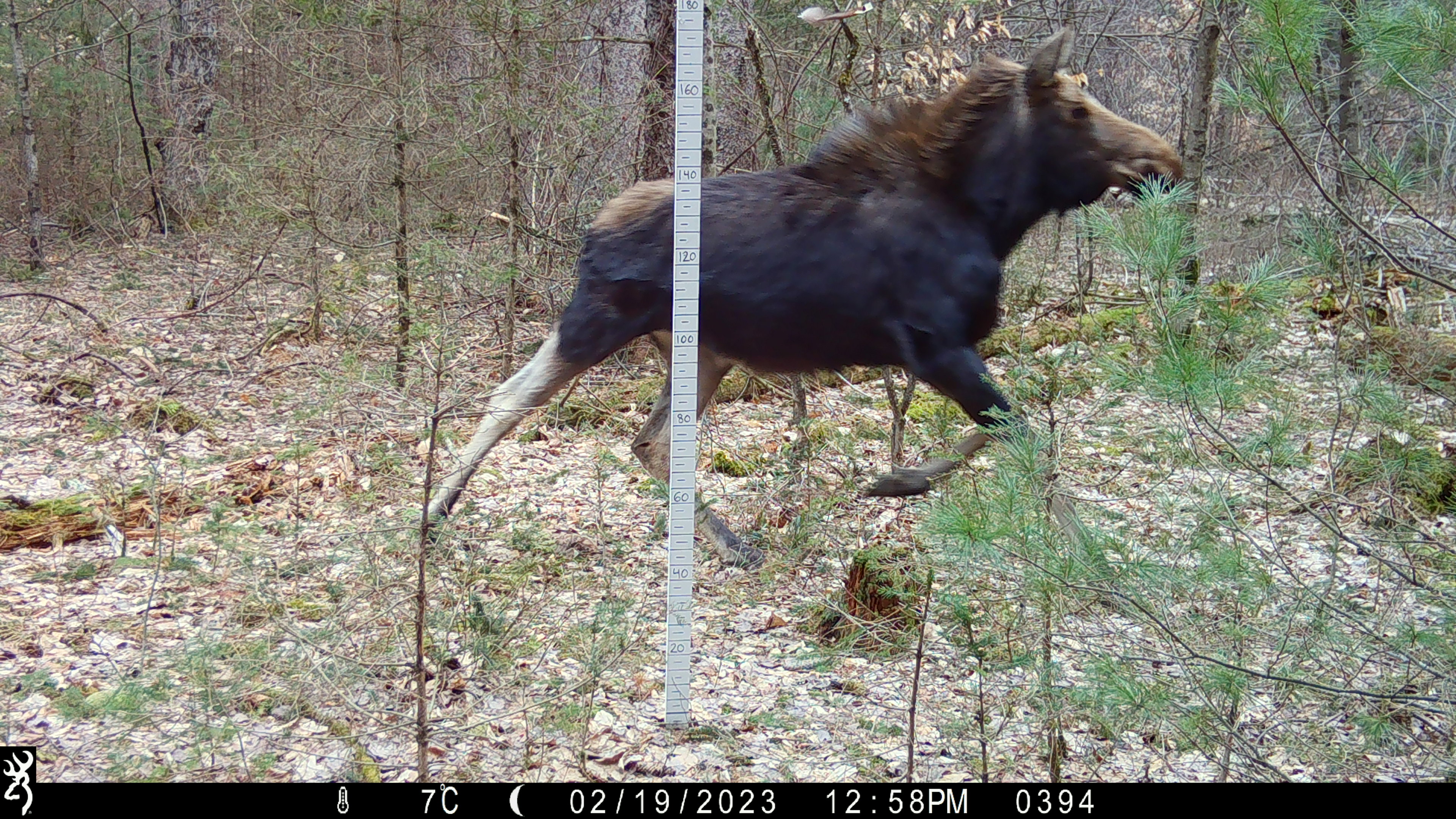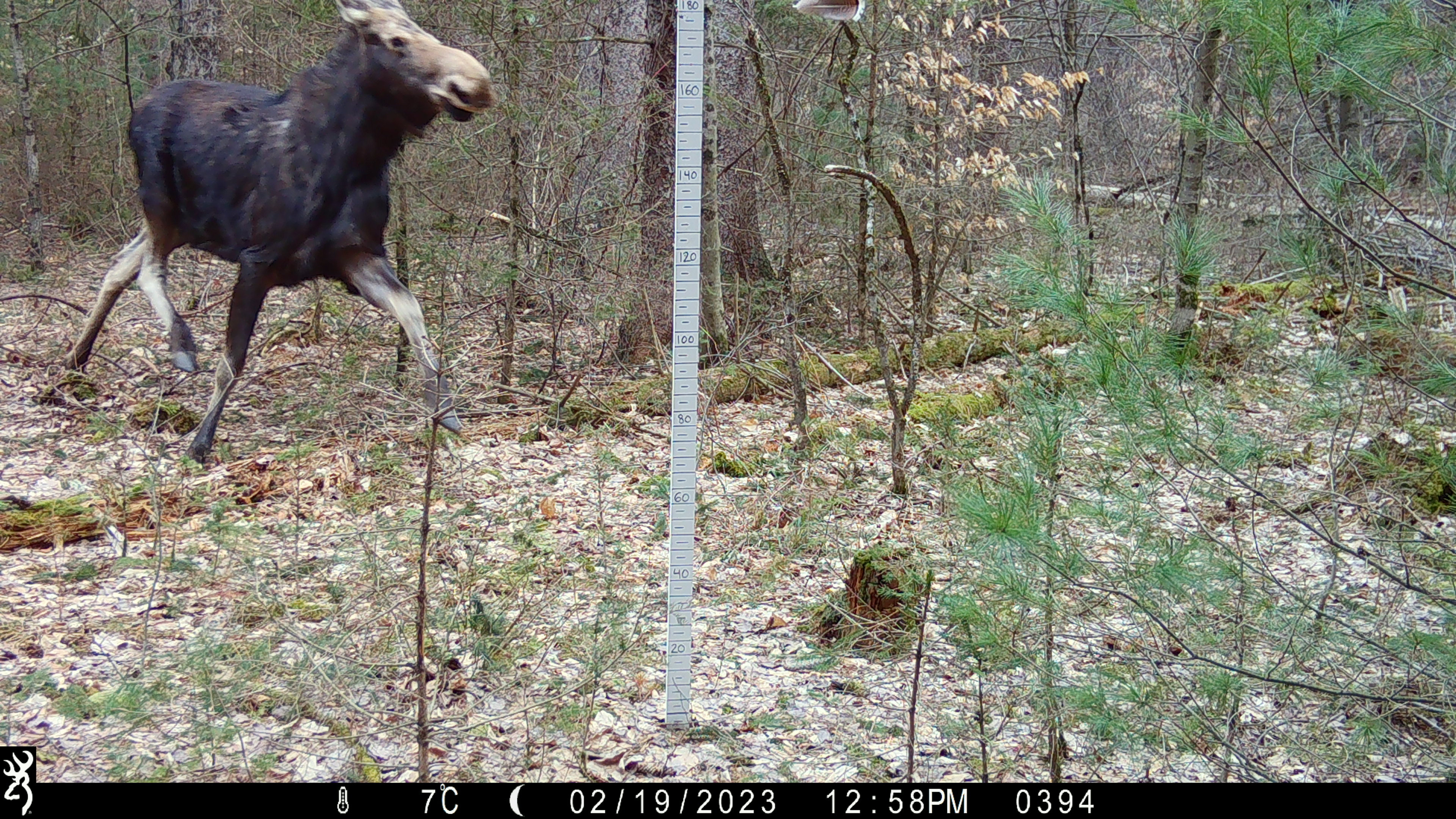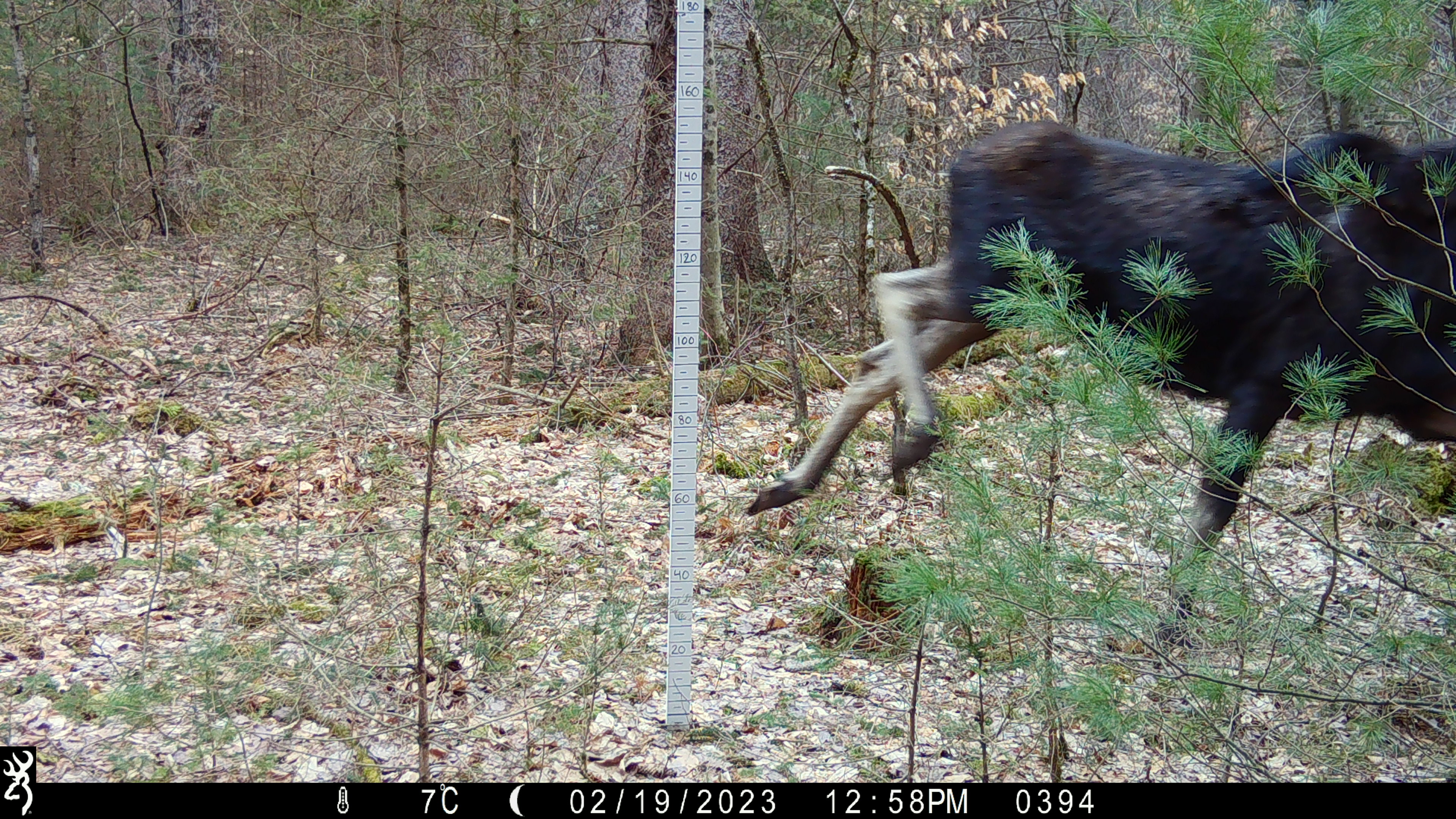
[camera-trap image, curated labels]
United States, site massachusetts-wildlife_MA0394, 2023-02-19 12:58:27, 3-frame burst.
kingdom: Animalia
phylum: Chordata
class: Mammalia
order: Artiodactyla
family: Cervidae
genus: Alces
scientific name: Alces alces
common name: moose